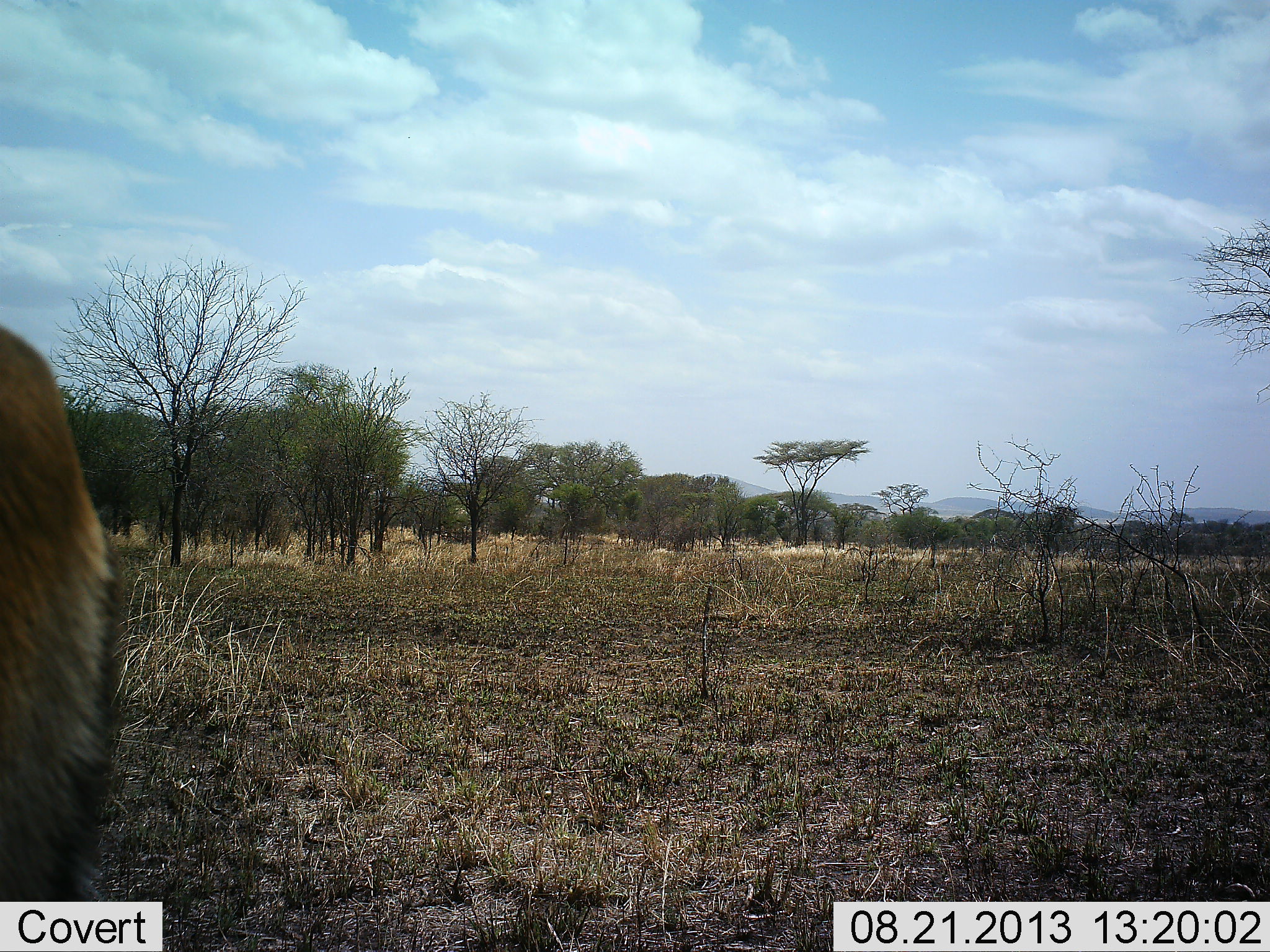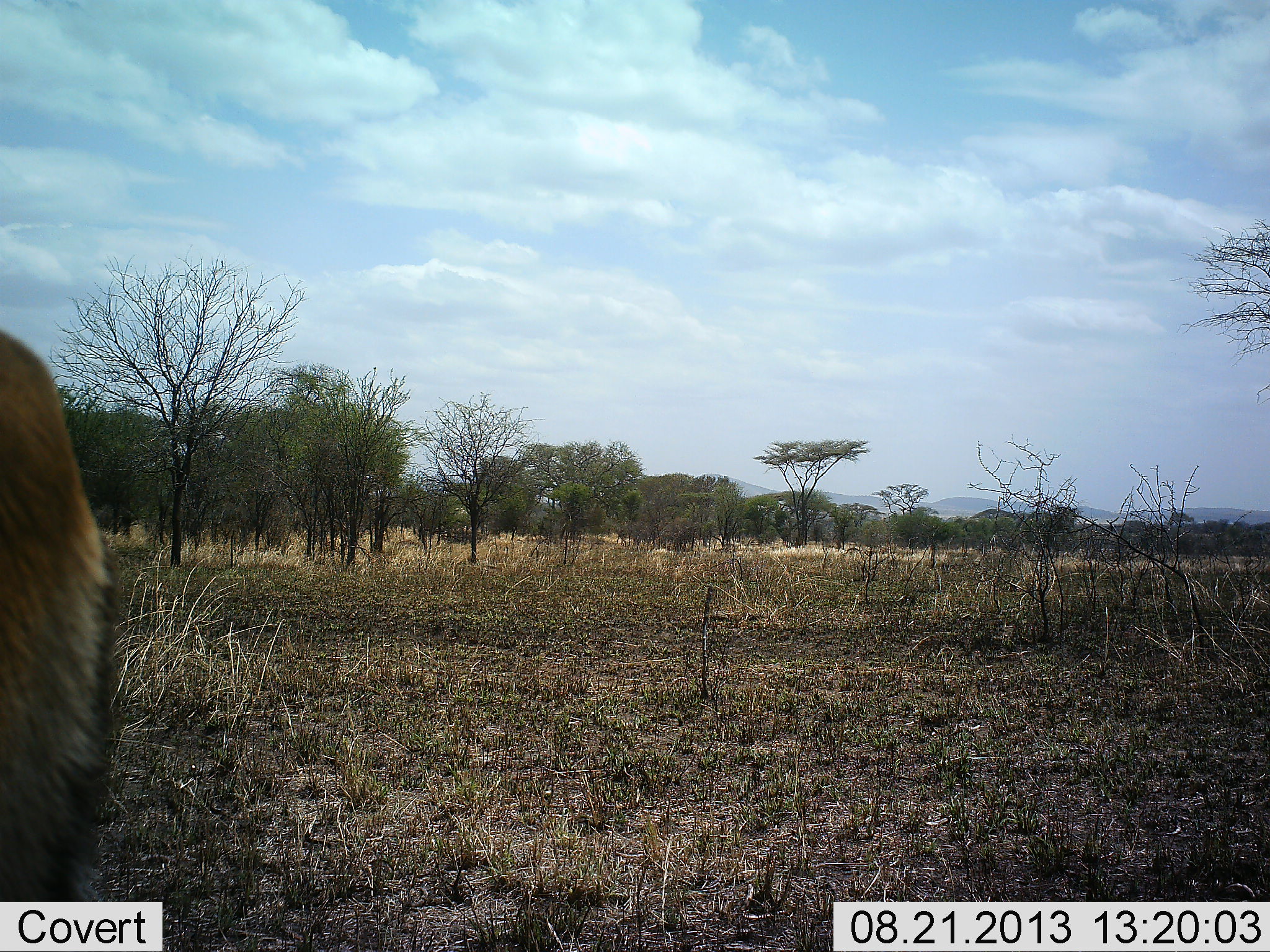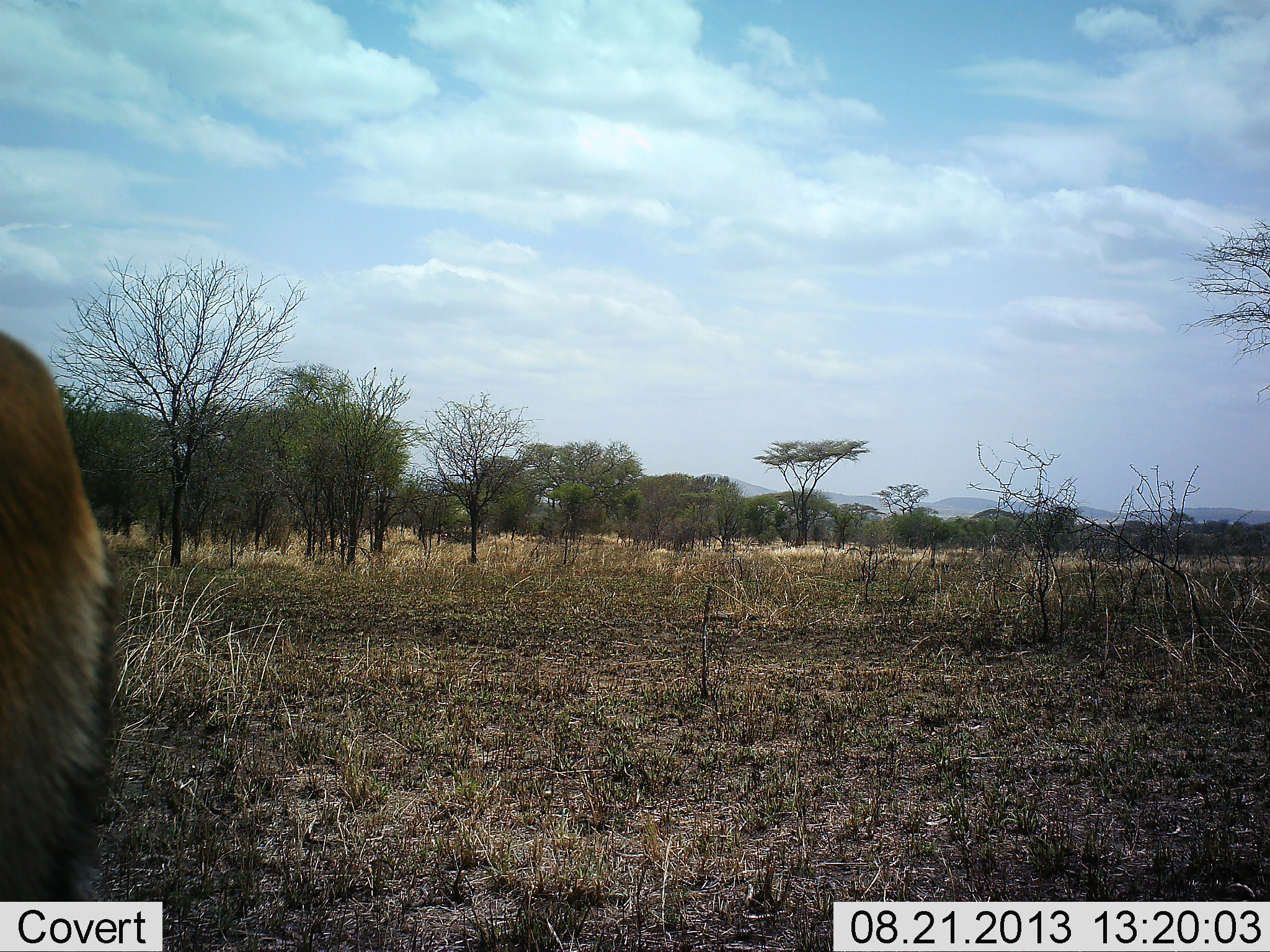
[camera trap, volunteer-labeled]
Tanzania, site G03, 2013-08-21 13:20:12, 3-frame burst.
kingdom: Animalia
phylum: Chordata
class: Mammalia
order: Artiodactyla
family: Bovidae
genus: Eudorcas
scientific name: Eudorcas thomsonii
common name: thomson's gazelle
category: gazellethomsons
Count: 1.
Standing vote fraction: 100%.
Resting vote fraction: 0%.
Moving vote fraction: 0%.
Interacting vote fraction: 0%.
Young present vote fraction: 0%.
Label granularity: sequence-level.